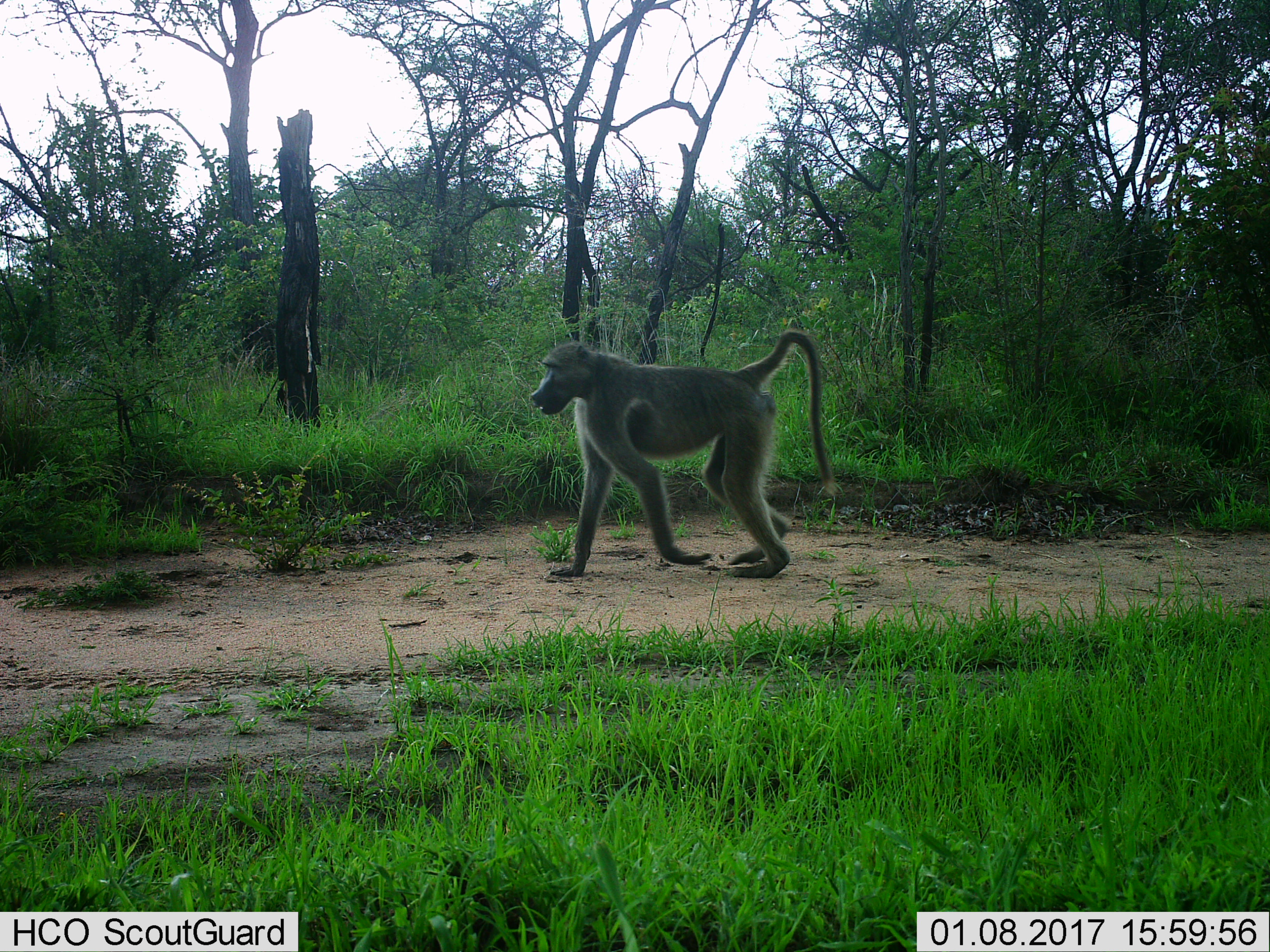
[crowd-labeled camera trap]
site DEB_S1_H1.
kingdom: Animalia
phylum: Chordata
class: Mammalia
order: Primates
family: Cercopithecidae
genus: Papio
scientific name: Papio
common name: baboon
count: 1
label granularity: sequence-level